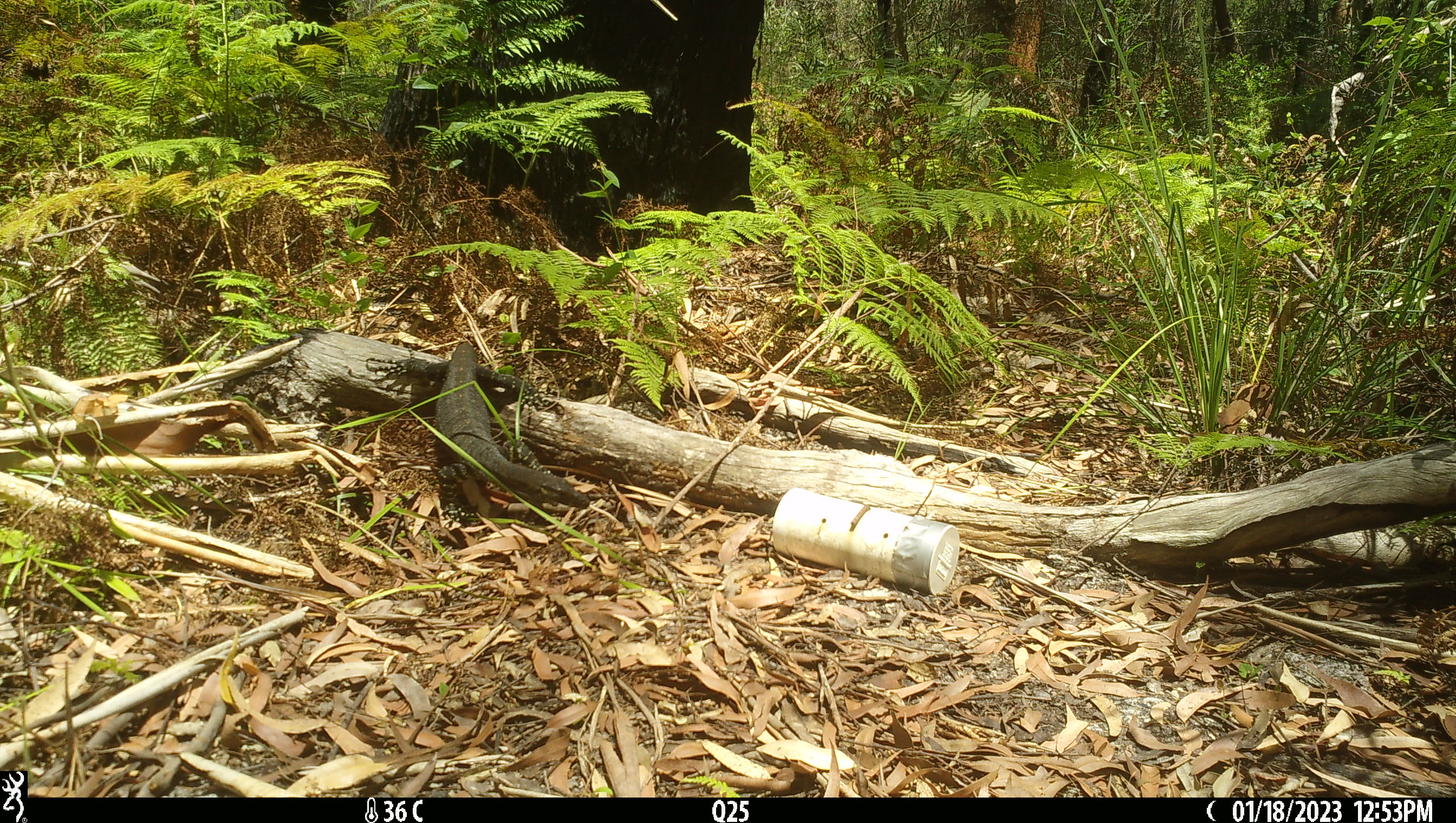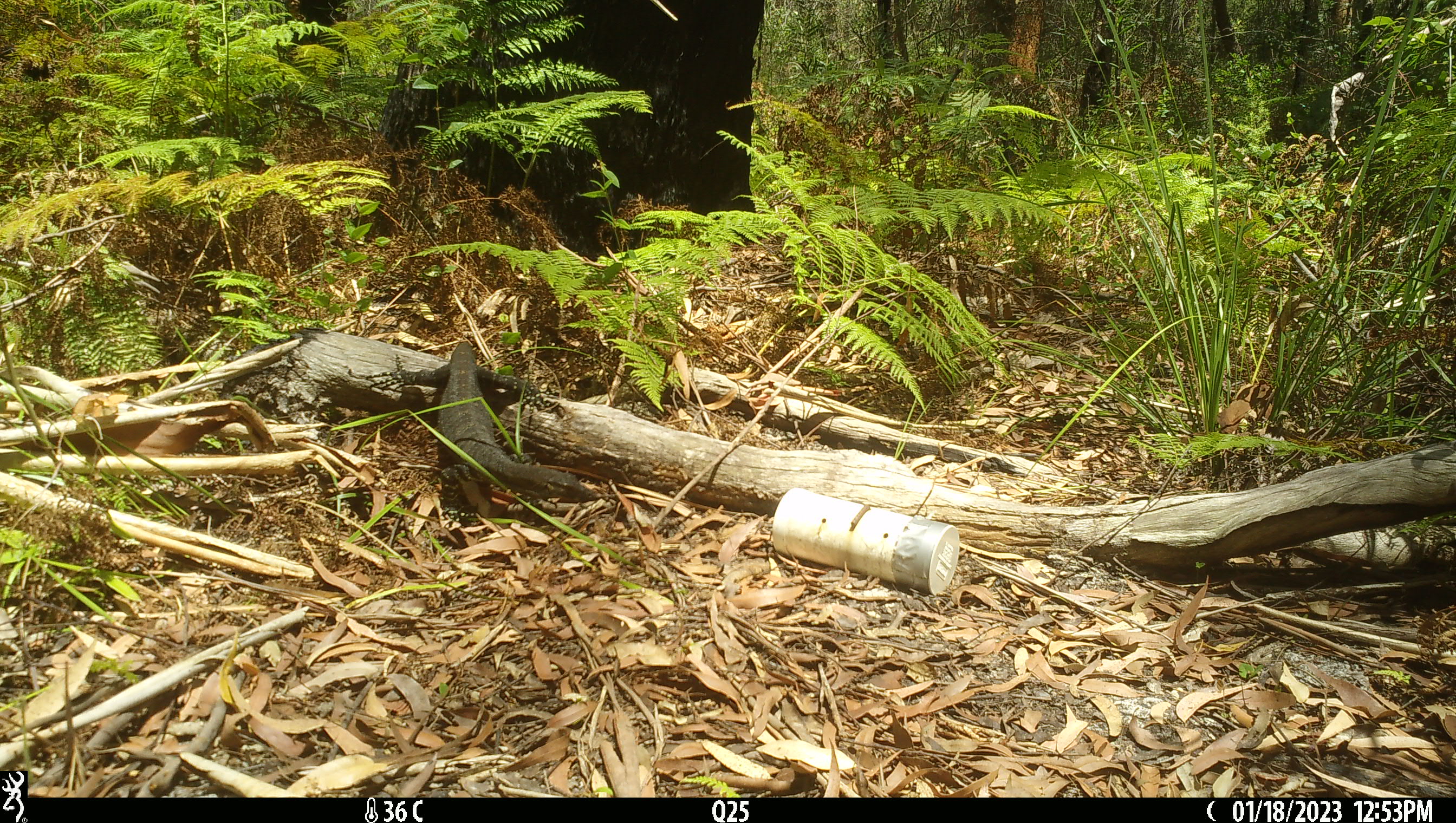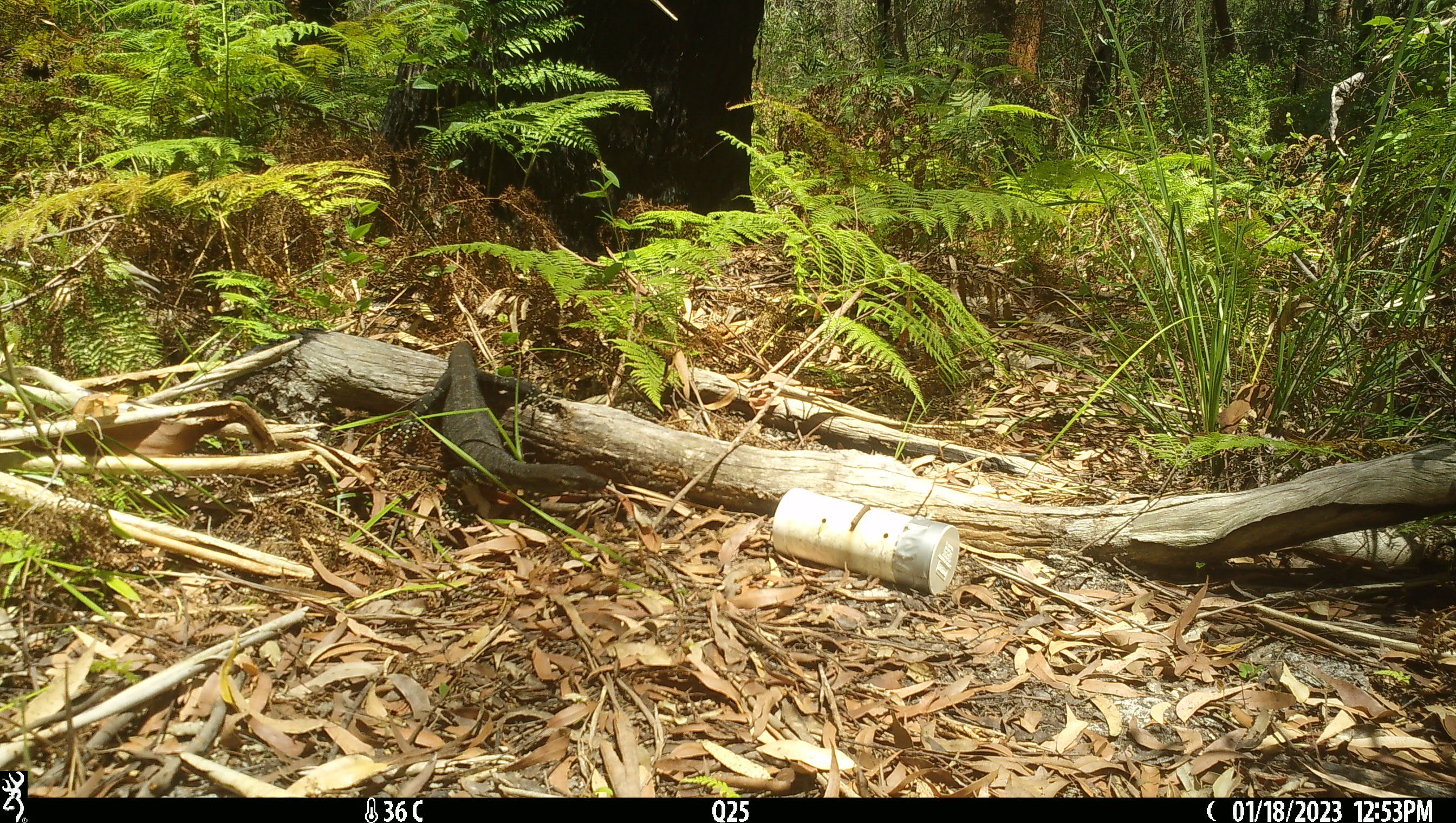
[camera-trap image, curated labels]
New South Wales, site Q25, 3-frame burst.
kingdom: Animalia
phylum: Chordata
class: Reptilia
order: Squamata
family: Varanidae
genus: Varanus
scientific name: Varanus varius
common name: lace monitor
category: goanna